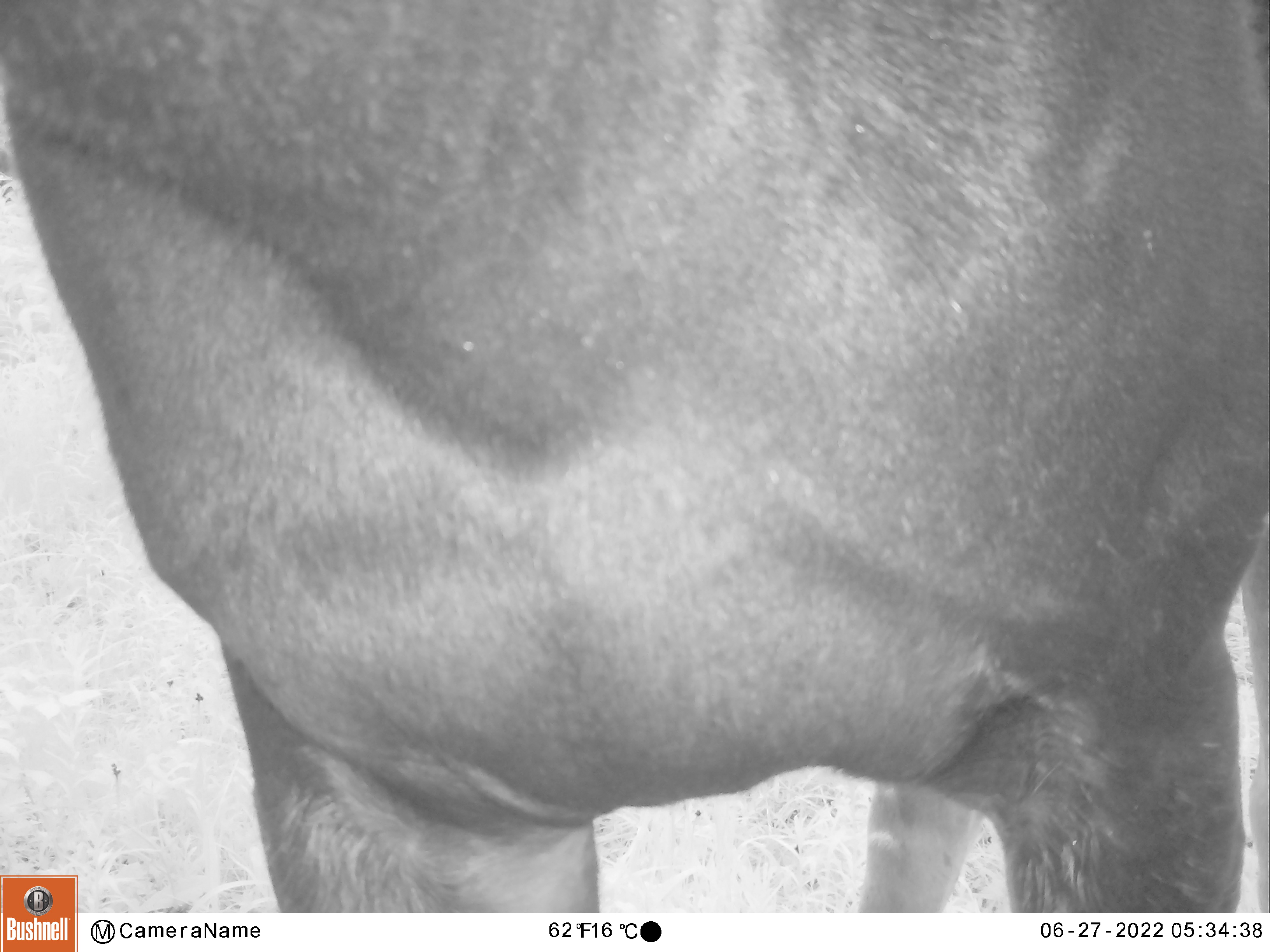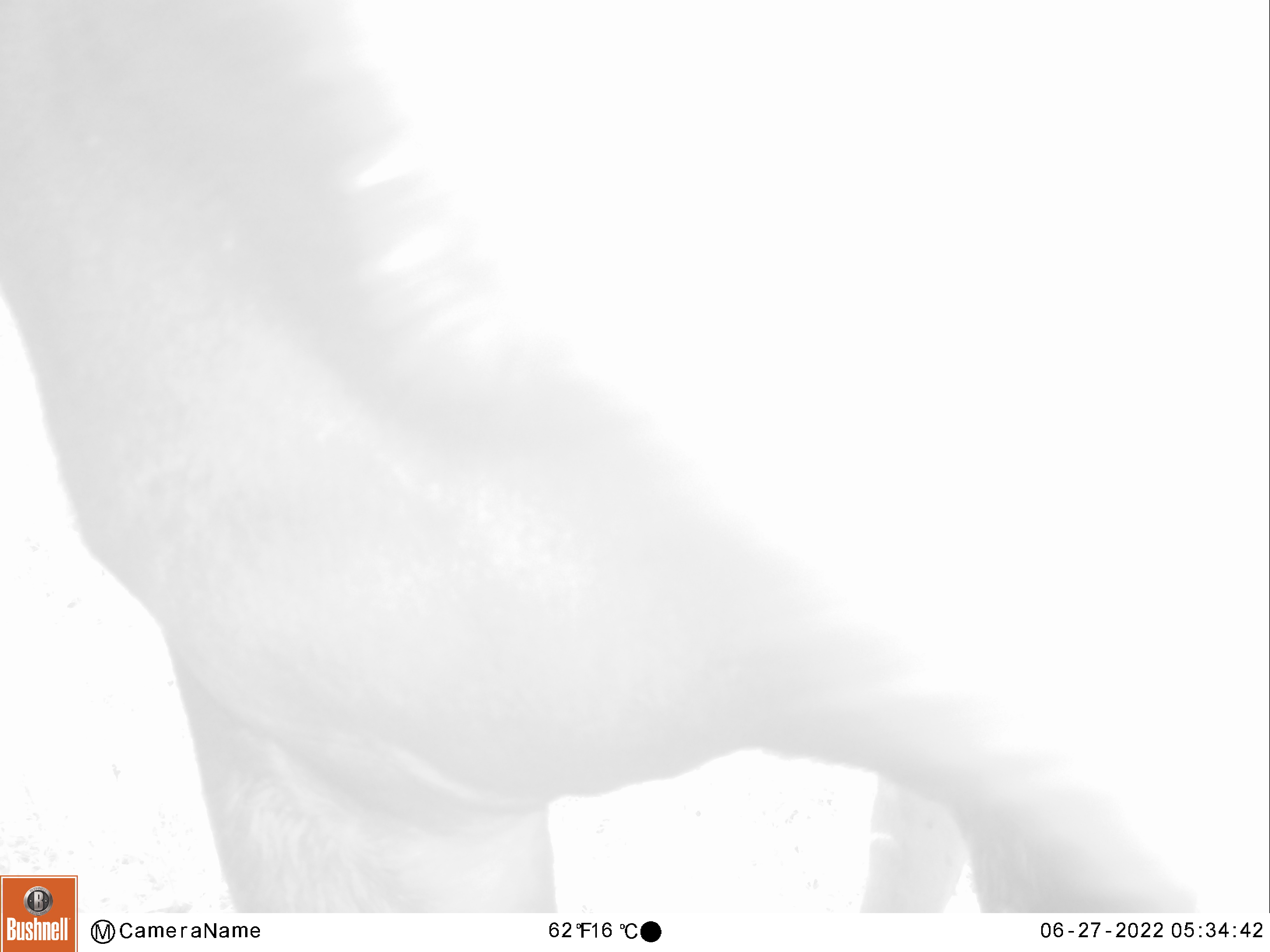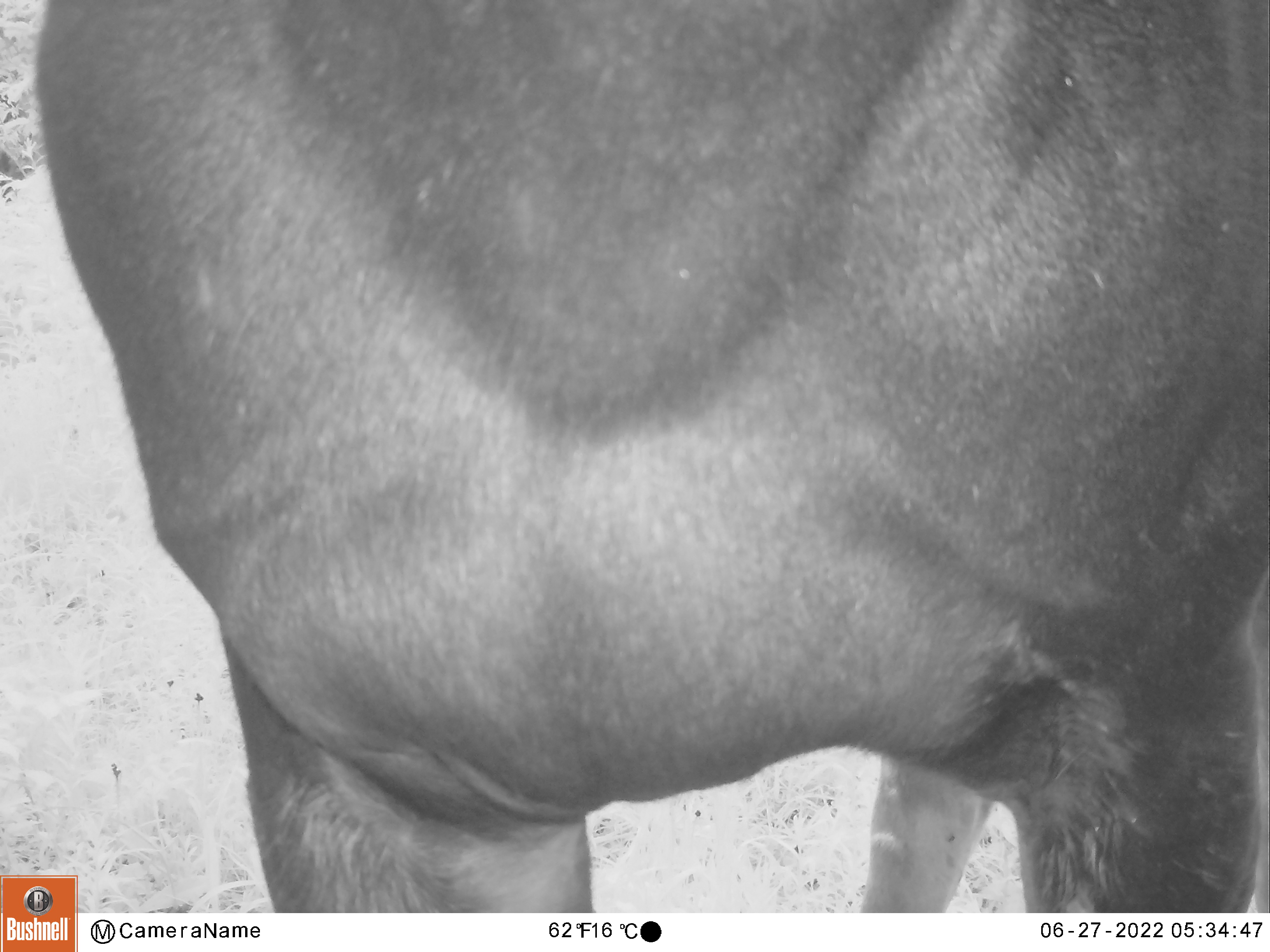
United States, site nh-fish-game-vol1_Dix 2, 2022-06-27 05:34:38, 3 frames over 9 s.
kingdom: Animalia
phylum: Chordata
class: Mammalia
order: Artiodactyla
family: Cervidae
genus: Alces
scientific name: Alces alces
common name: moose